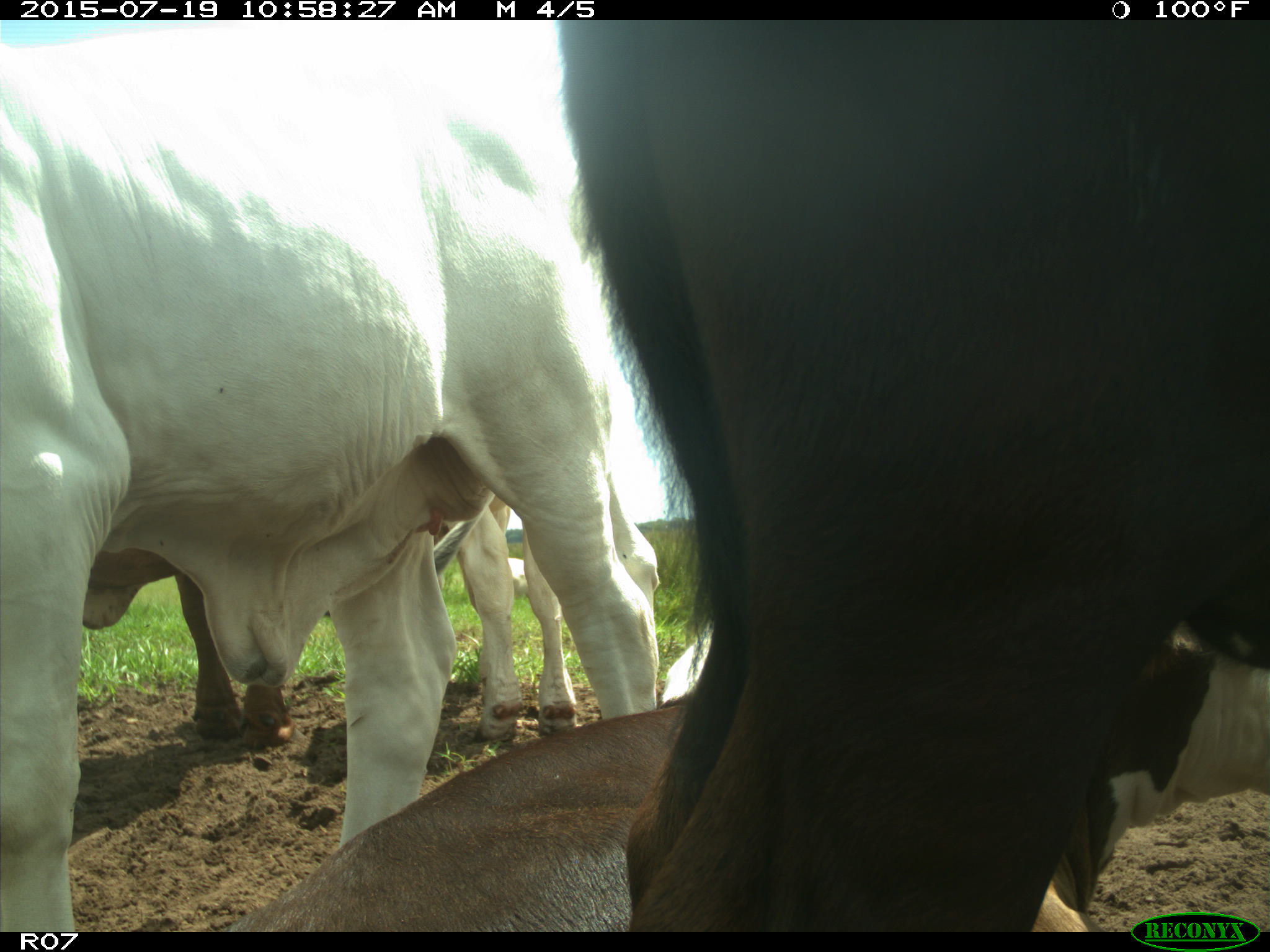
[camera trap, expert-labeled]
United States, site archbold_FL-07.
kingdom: Animalia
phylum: Chordata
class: Mammalia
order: Artiodactyla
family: Bovidae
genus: Bos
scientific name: Bos taurus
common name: domestic cow